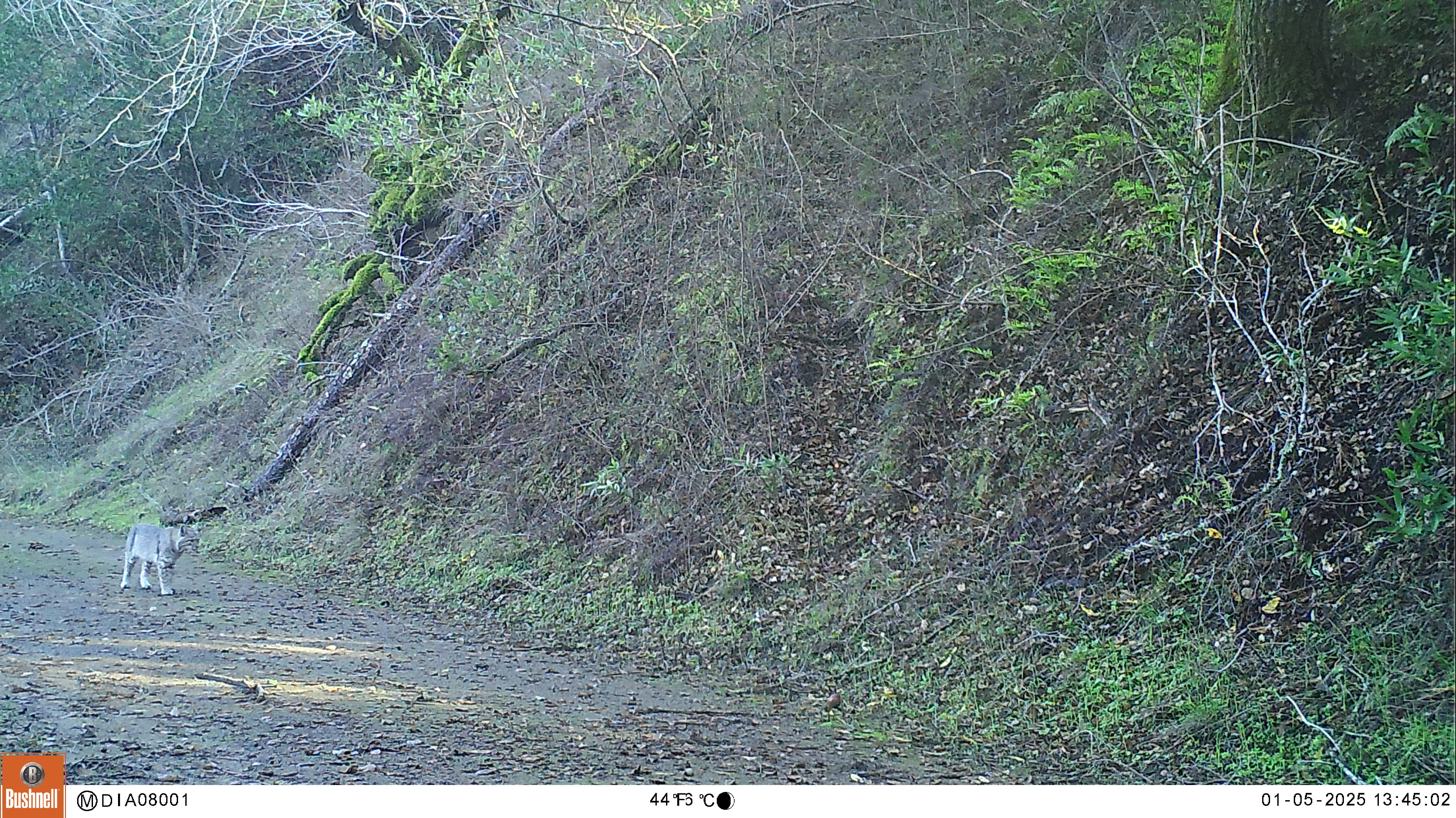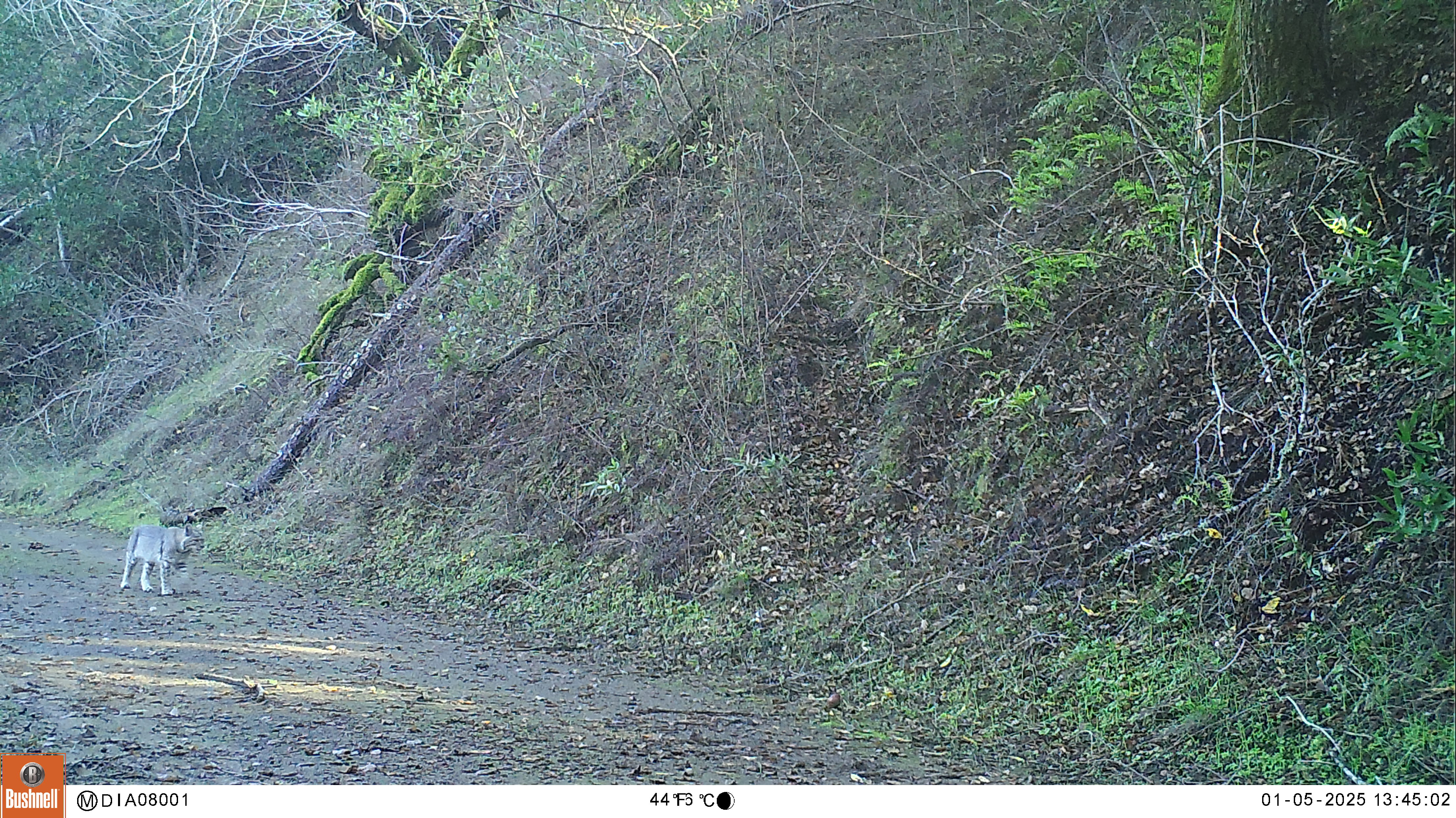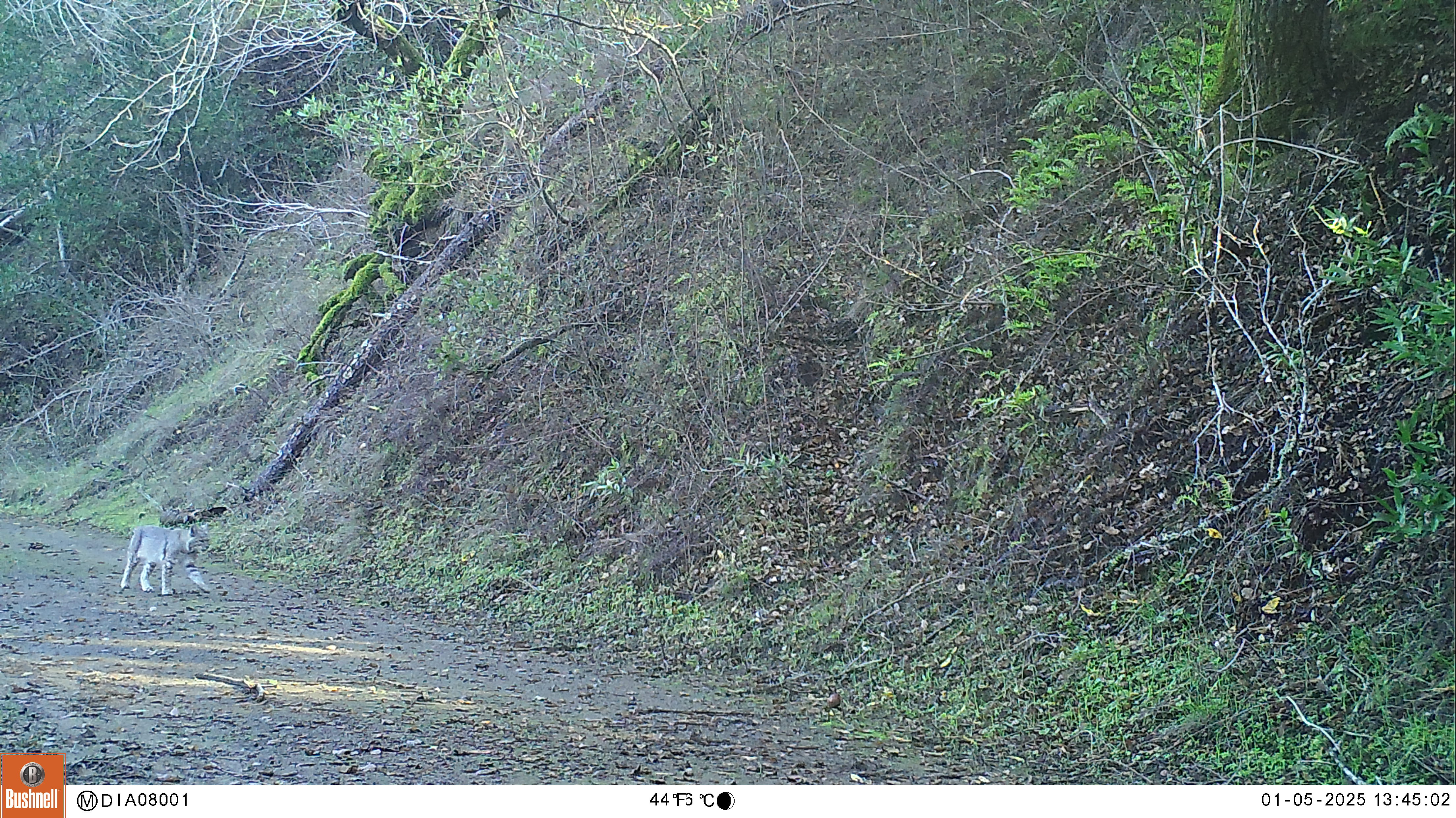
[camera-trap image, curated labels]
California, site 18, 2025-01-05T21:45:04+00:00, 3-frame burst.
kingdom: Animalia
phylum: Chordata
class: Mammalia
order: Carnivora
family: Felidae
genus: Lynx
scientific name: Lynx rufus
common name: bobcat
Bobcat (Lynx rufus).